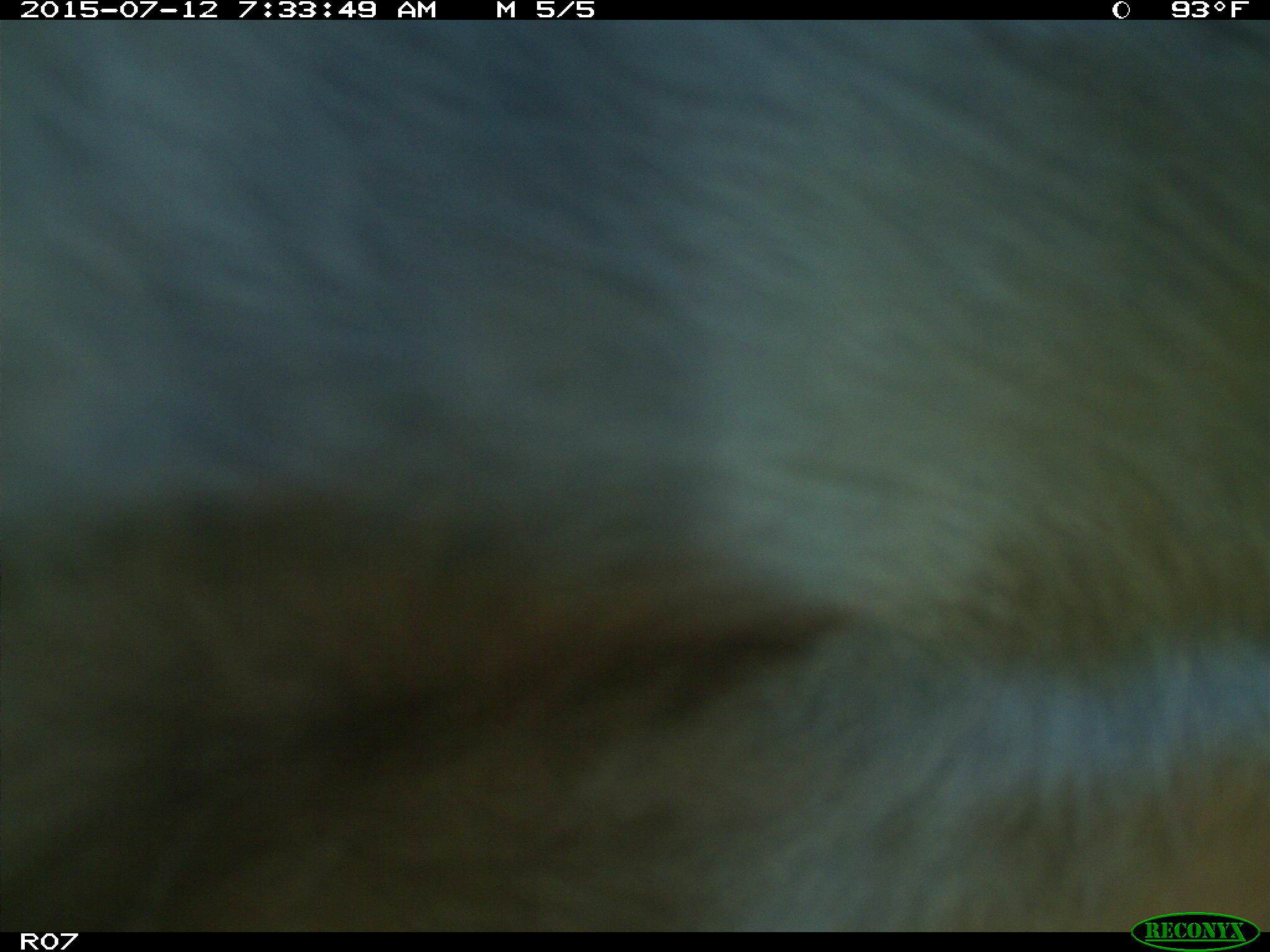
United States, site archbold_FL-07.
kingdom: Animalia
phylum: Chordata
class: Mammalia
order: Artiodactyla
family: Bovidae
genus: Bos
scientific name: Bos taurus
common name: domestic cow